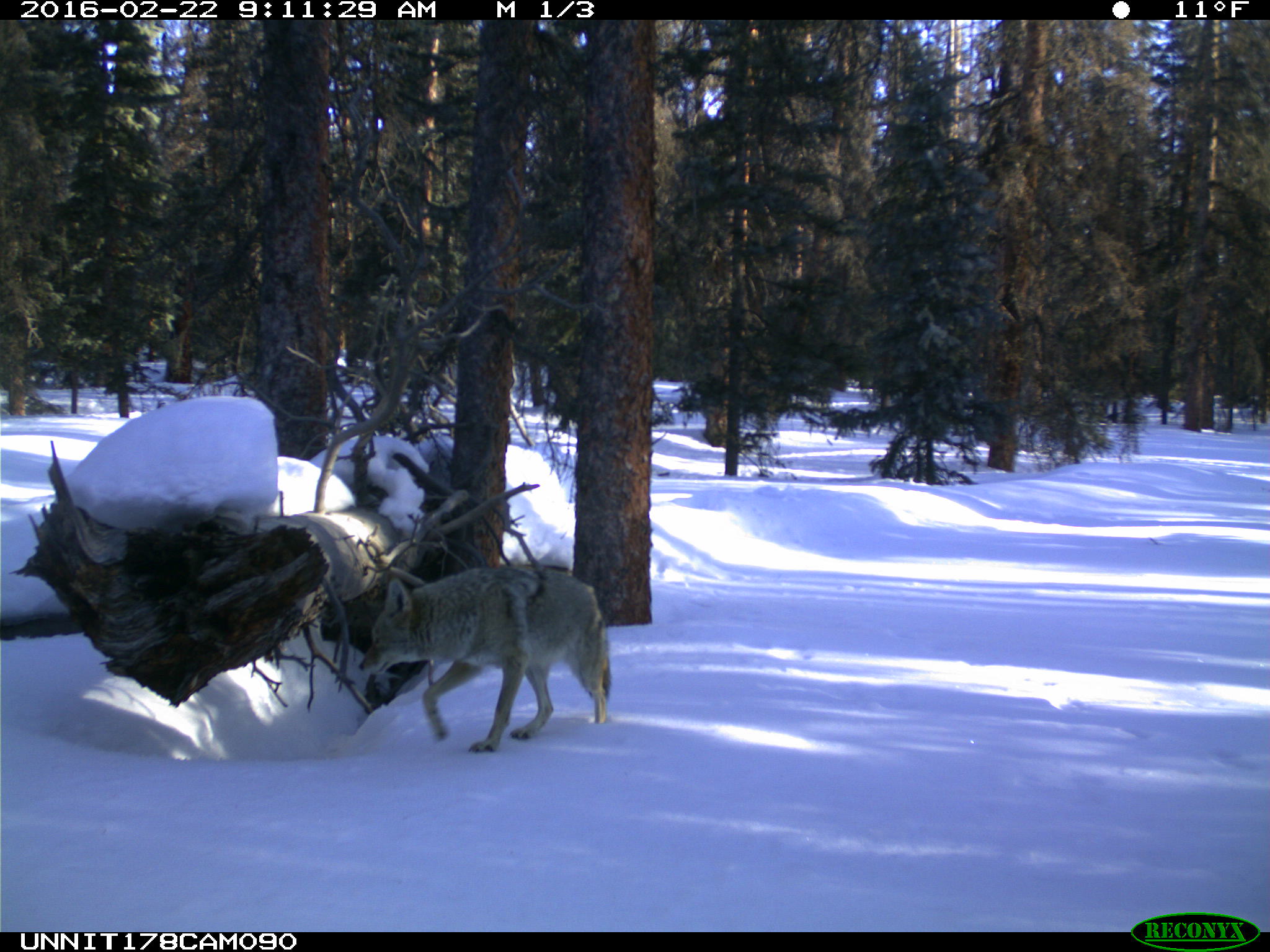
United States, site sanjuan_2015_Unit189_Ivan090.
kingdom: Animalia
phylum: Chordata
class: Mammalia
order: Carnivora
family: Canidae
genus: Canis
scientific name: Canis latrans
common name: coyote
Canis latrans (coyote).